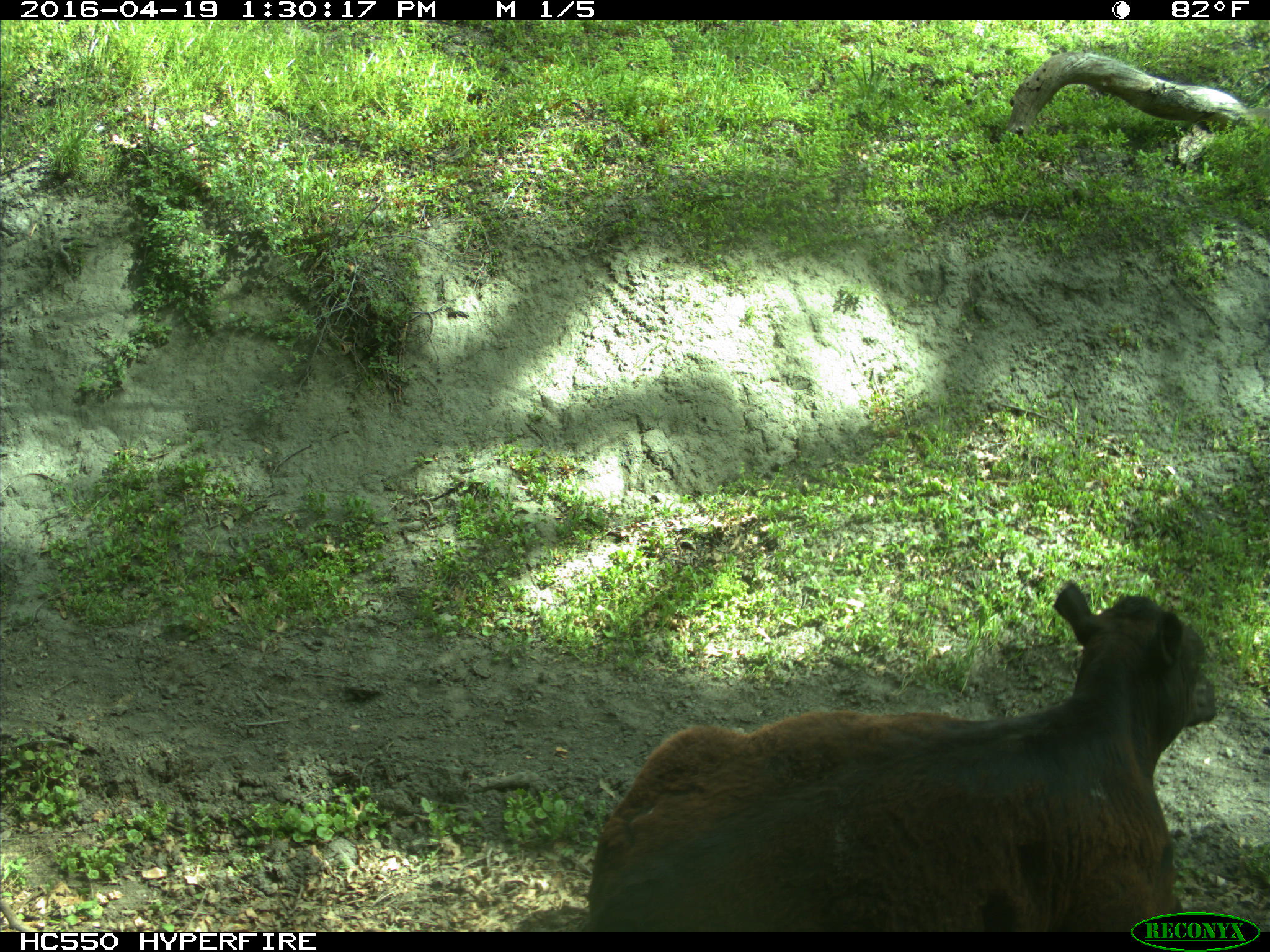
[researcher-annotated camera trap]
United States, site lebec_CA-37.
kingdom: Animalia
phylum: Chordata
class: Mammalia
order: Artiodactyla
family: Bovidae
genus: Bos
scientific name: Bos taurus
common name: domestic cow